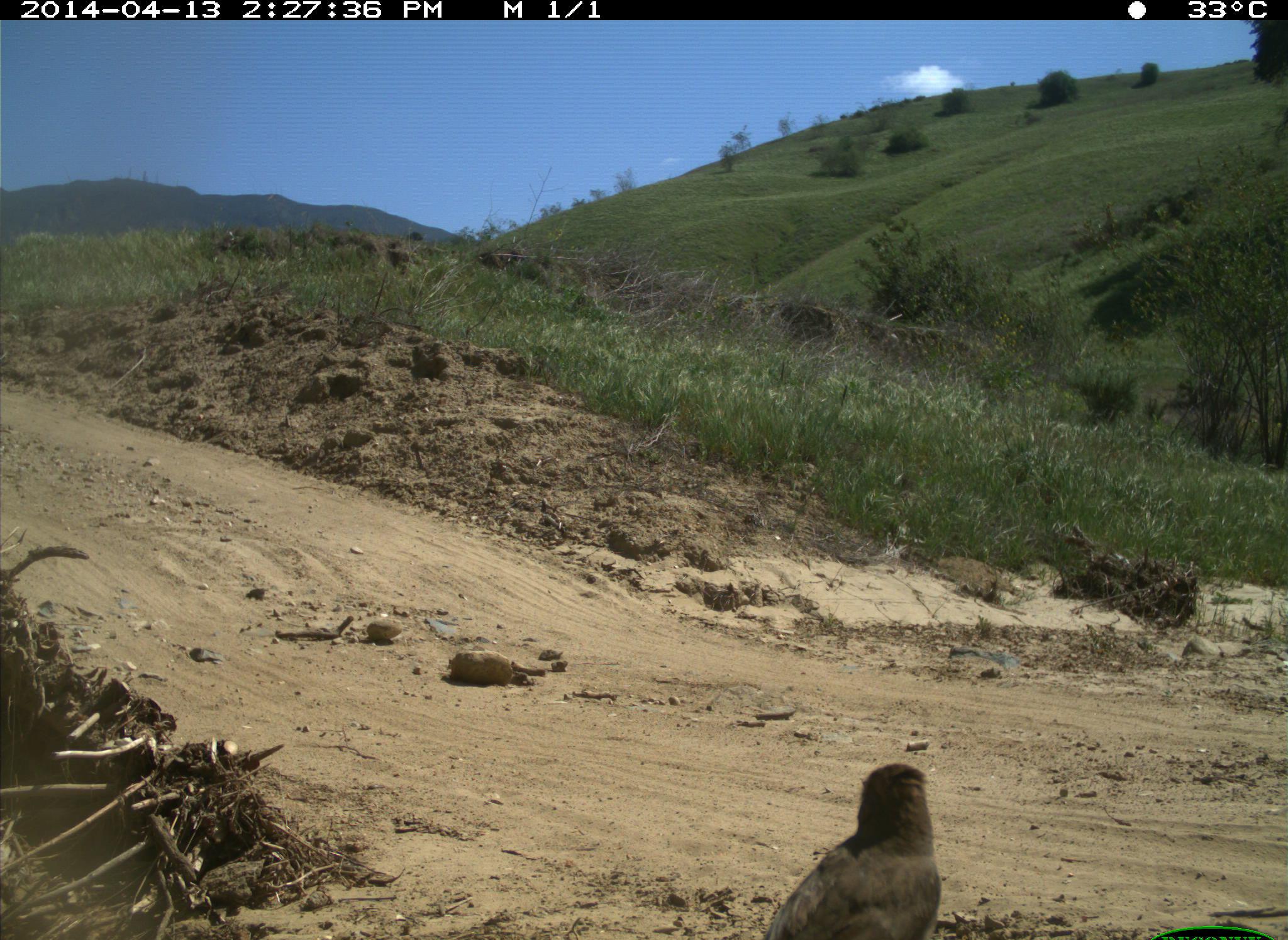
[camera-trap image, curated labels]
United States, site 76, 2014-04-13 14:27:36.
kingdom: Animalia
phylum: Chordata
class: Aves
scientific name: Aves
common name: bird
Bird (Aves).